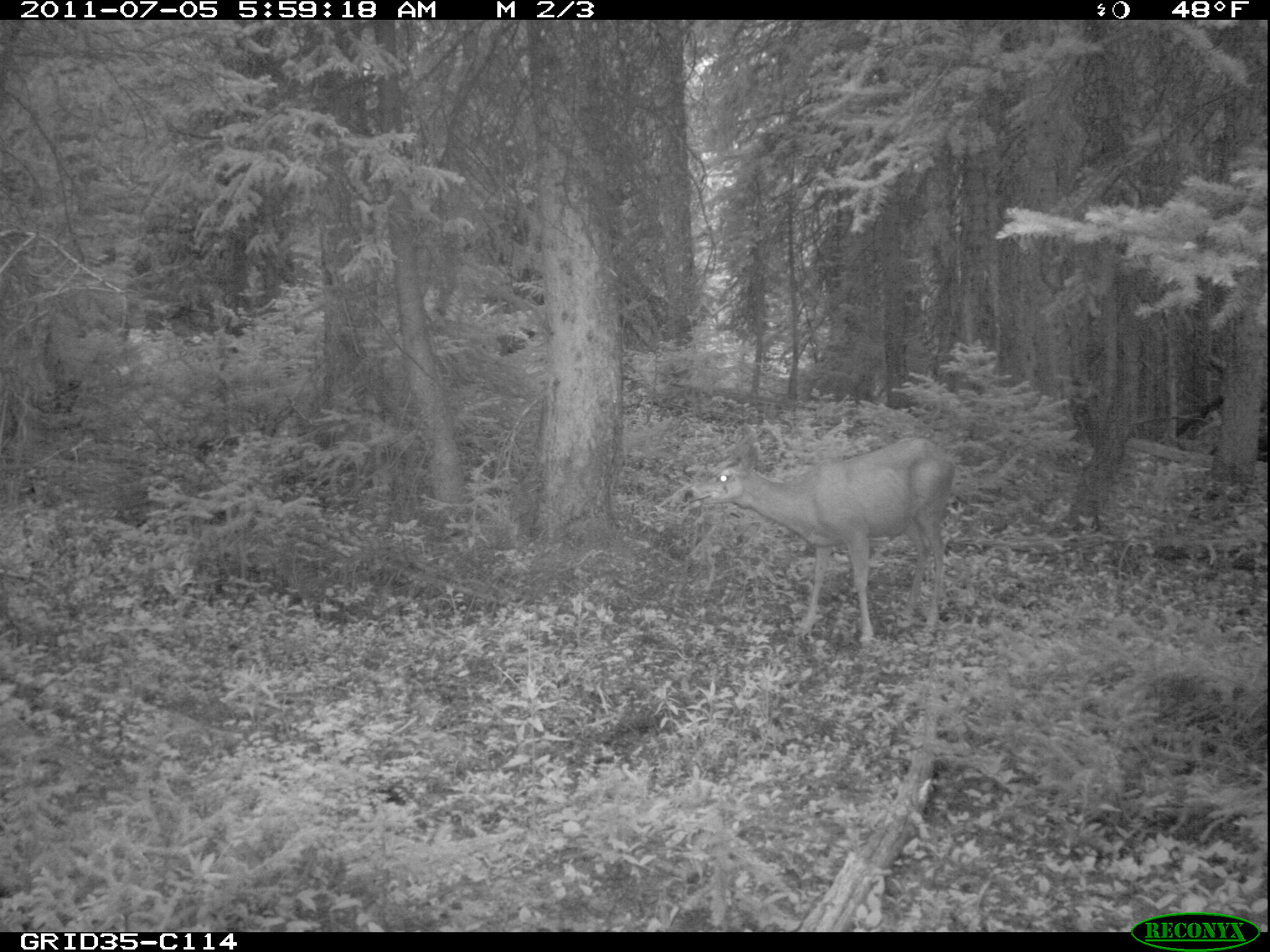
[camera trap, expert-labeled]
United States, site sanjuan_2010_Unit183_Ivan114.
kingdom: Animalia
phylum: Chordata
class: Mammalia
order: Artiodactyla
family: Cervidae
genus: Odocoileus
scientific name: Odocoileus hemionus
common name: mule deer